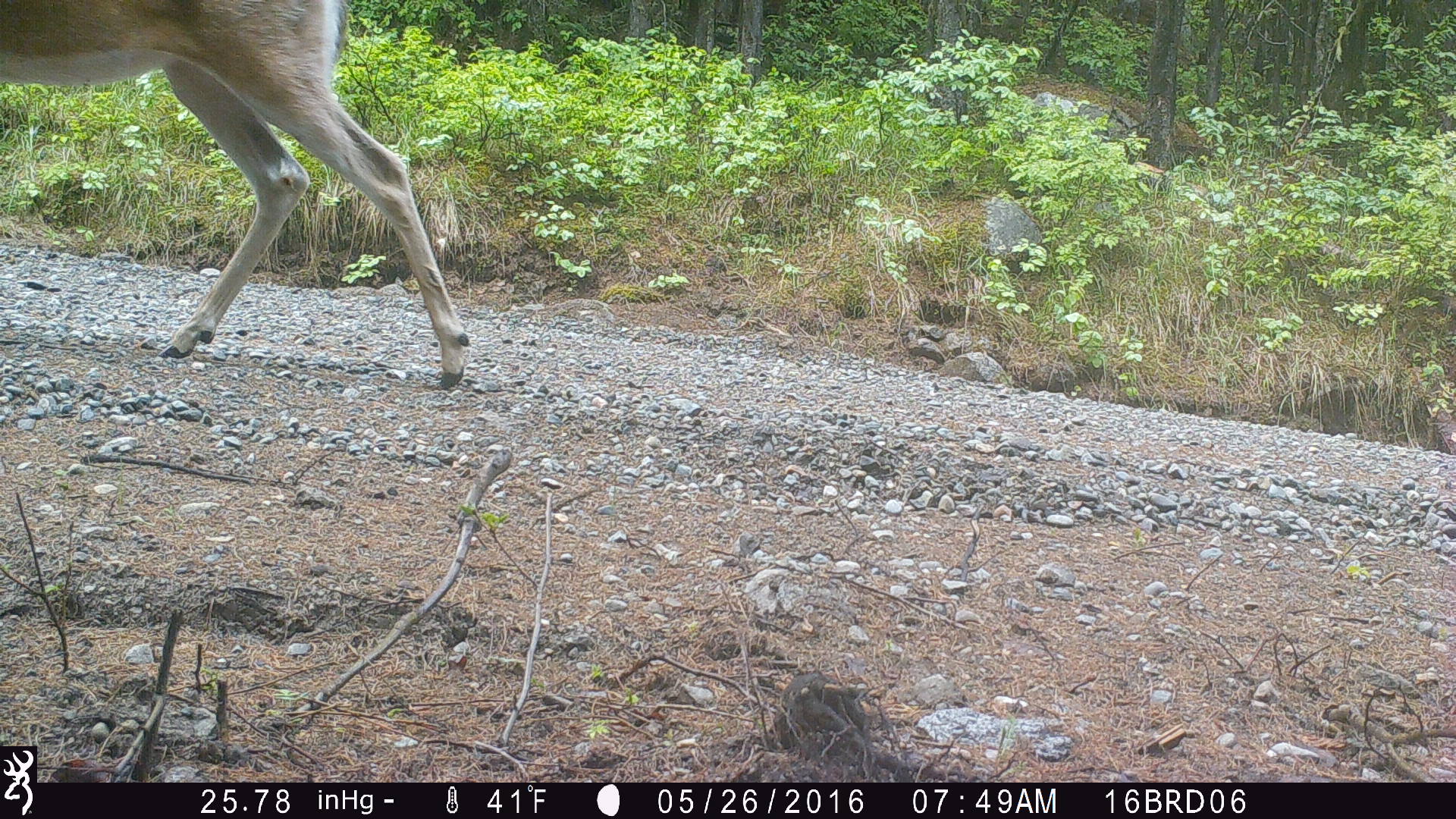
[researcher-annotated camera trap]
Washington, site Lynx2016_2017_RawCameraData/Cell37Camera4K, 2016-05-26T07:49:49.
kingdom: Animalia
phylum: Chordata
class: Mammalia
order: Artiodactyla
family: Cervidae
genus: Odocoileus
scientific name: Odocoileus virginianus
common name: white-tailed deer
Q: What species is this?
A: Odocoileus virginianus (white-tailed deer).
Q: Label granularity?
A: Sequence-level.